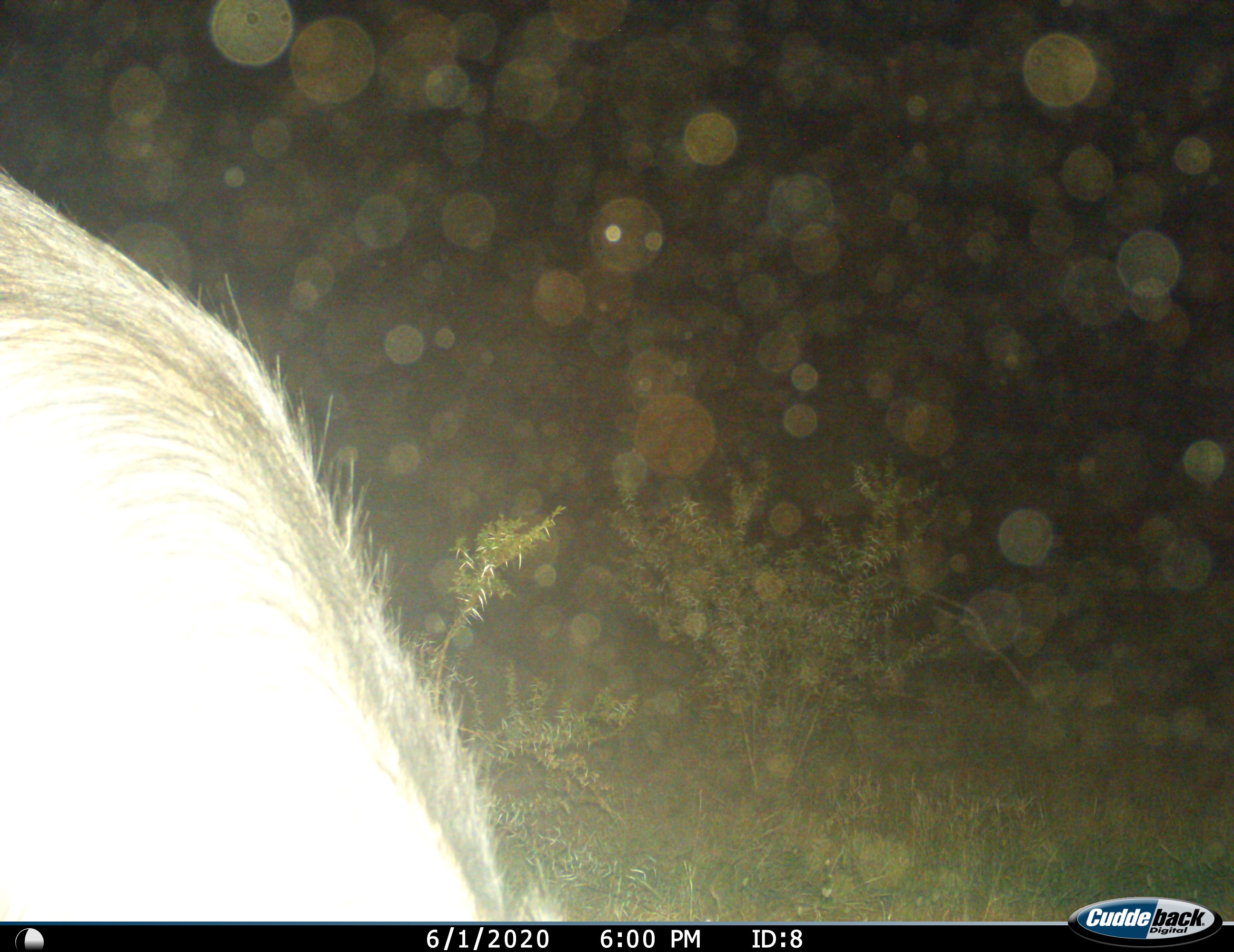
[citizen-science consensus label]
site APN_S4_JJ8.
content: unidentified animal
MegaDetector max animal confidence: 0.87